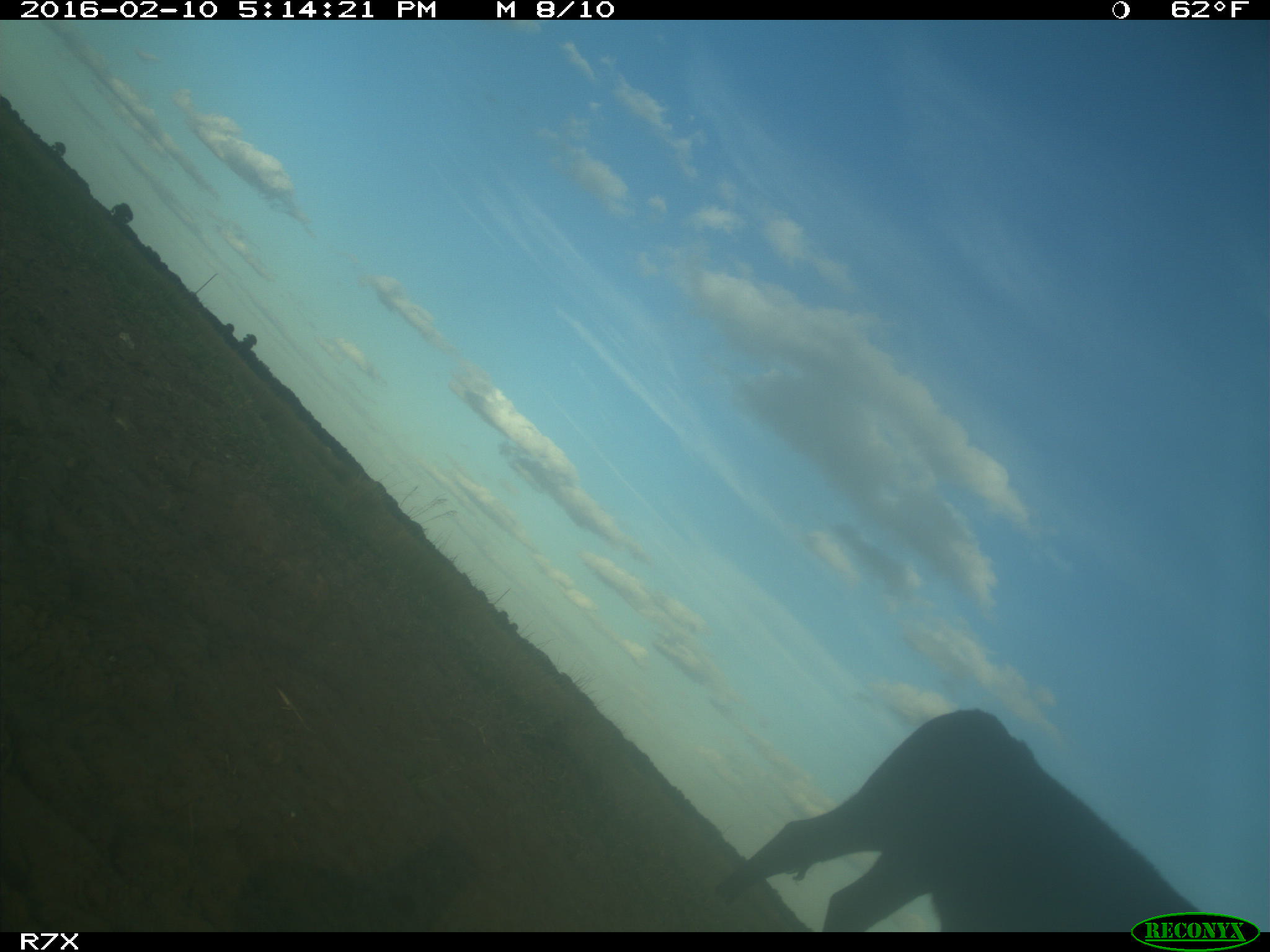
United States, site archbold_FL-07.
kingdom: Animalia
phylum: Chordata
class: Mammalia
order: Artiodactyla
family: Bovidae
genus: Bos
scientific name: Bos taurus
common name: domestic cow